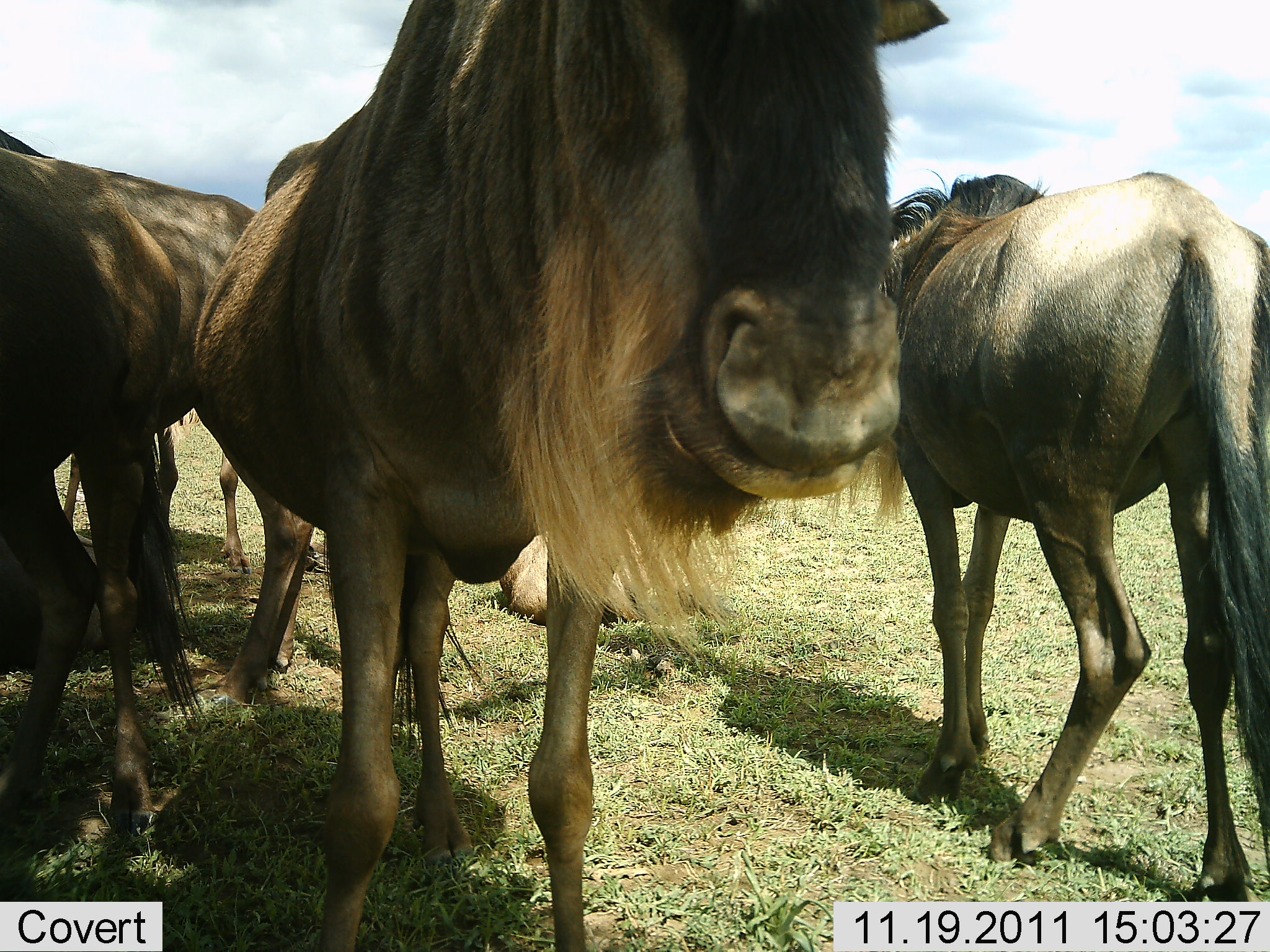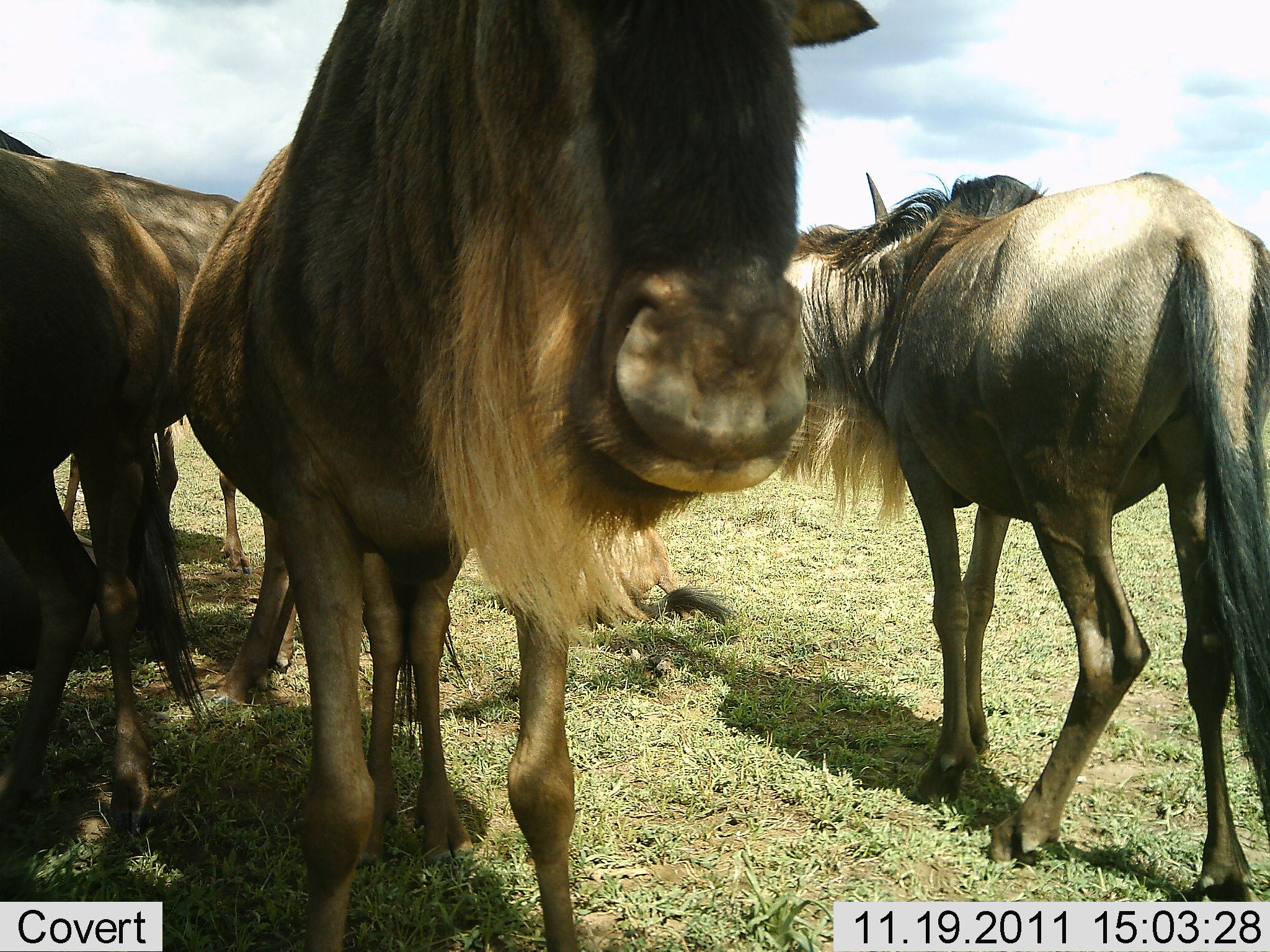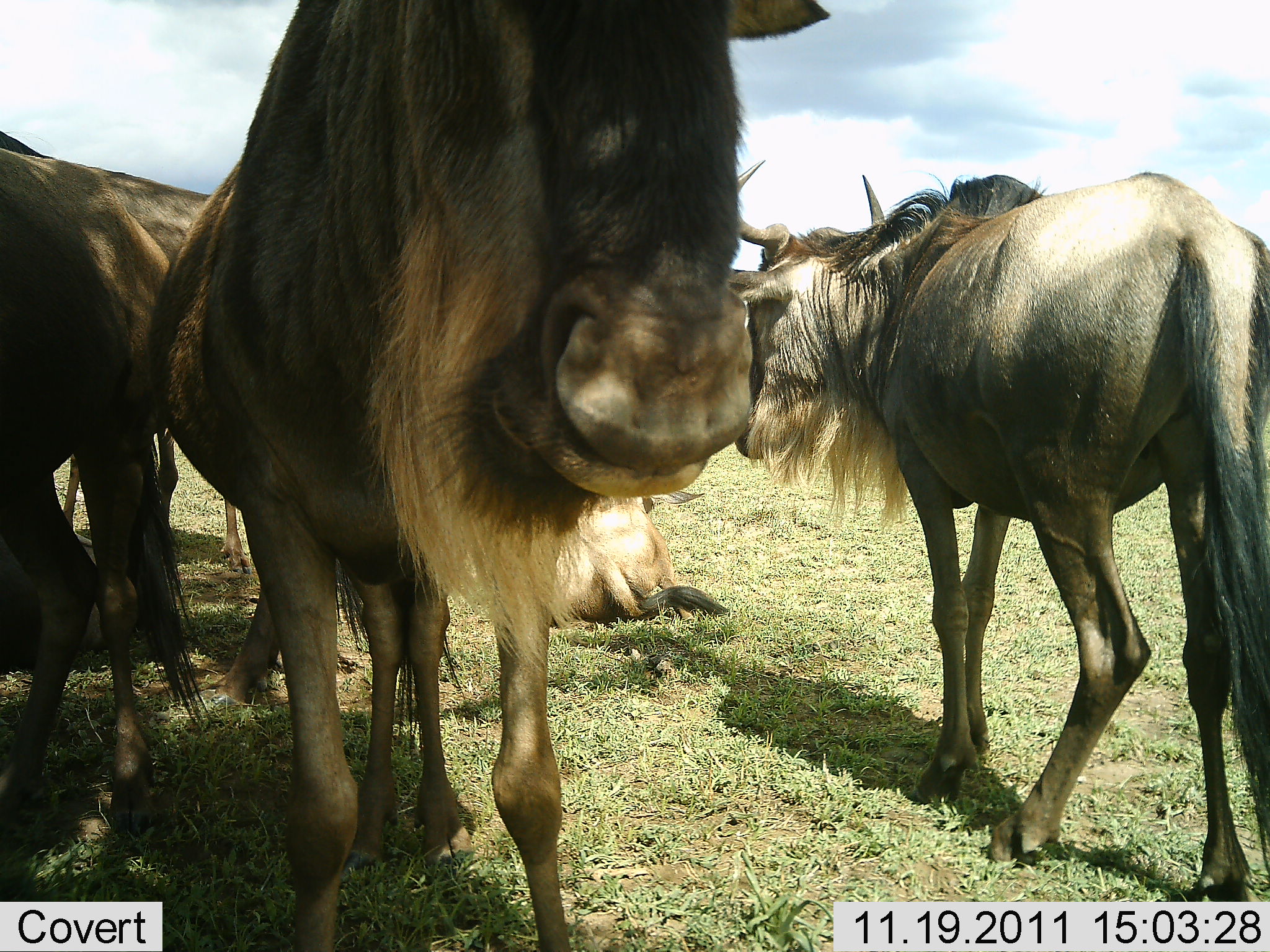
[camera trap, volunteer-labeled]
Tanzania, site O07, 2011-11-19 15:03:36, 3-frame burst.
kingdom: Animalia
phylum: Chordata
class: Mammalia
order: Artiodactyla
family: Bovidae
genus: Connochaetes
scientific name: Connochaetes taurinus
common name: blue wildebeest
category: wildebeest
Wildebeest (blue wildebeest) (Connochaetes taurinus), count 5. Behavior (volunteer vote fractions): standing 82%, resting 53%, moving 12%, interacting 0%. Young present (vote fraction): 0%. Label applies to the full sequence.